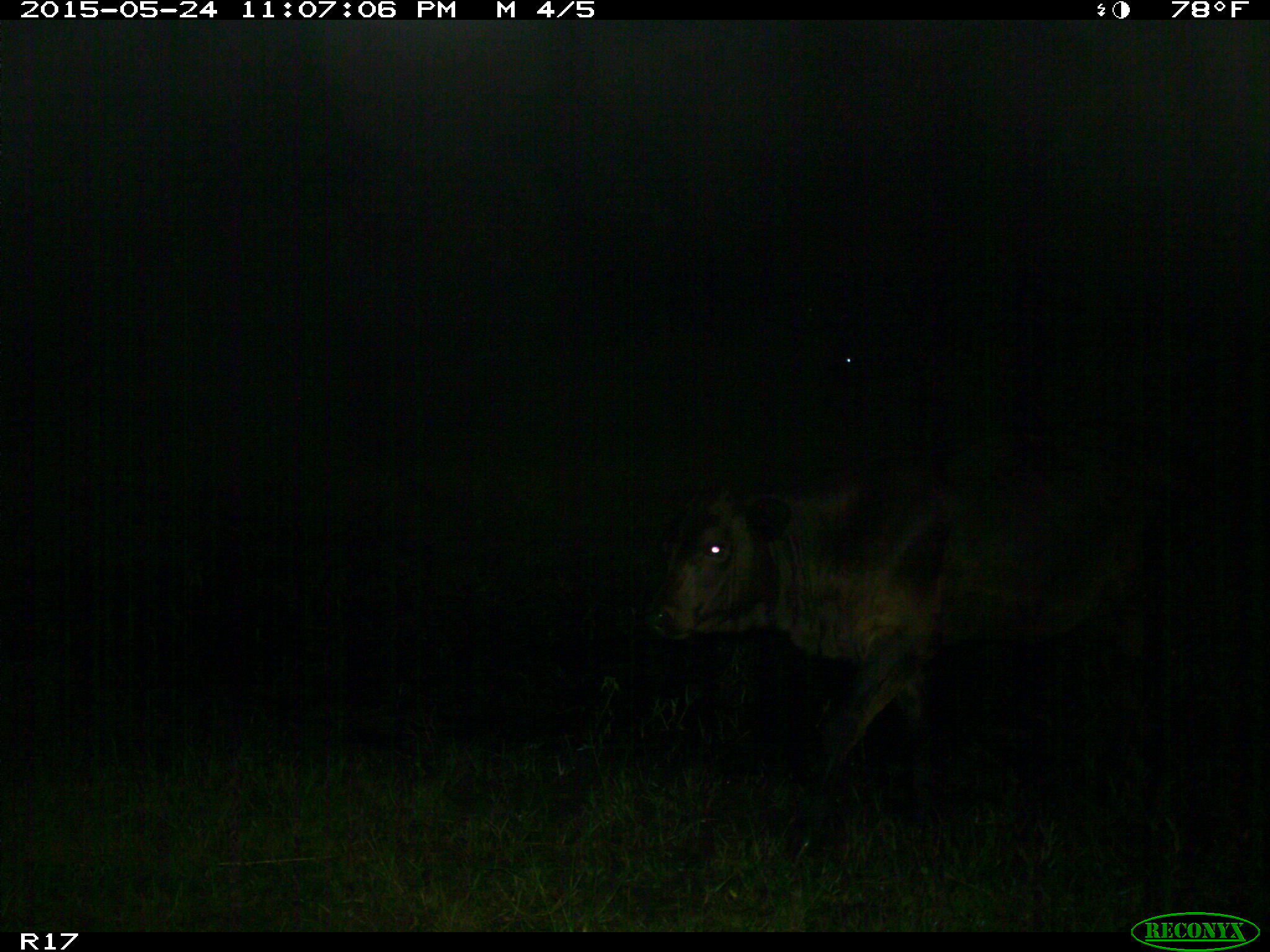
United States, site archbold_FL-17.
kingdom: Animalia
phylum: Chordata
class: Mammalia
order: Artiodactyla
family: Bovidae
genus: Bos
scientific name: Bos taurus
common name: domestic cow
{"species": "Bos taurus (domestic cow)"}